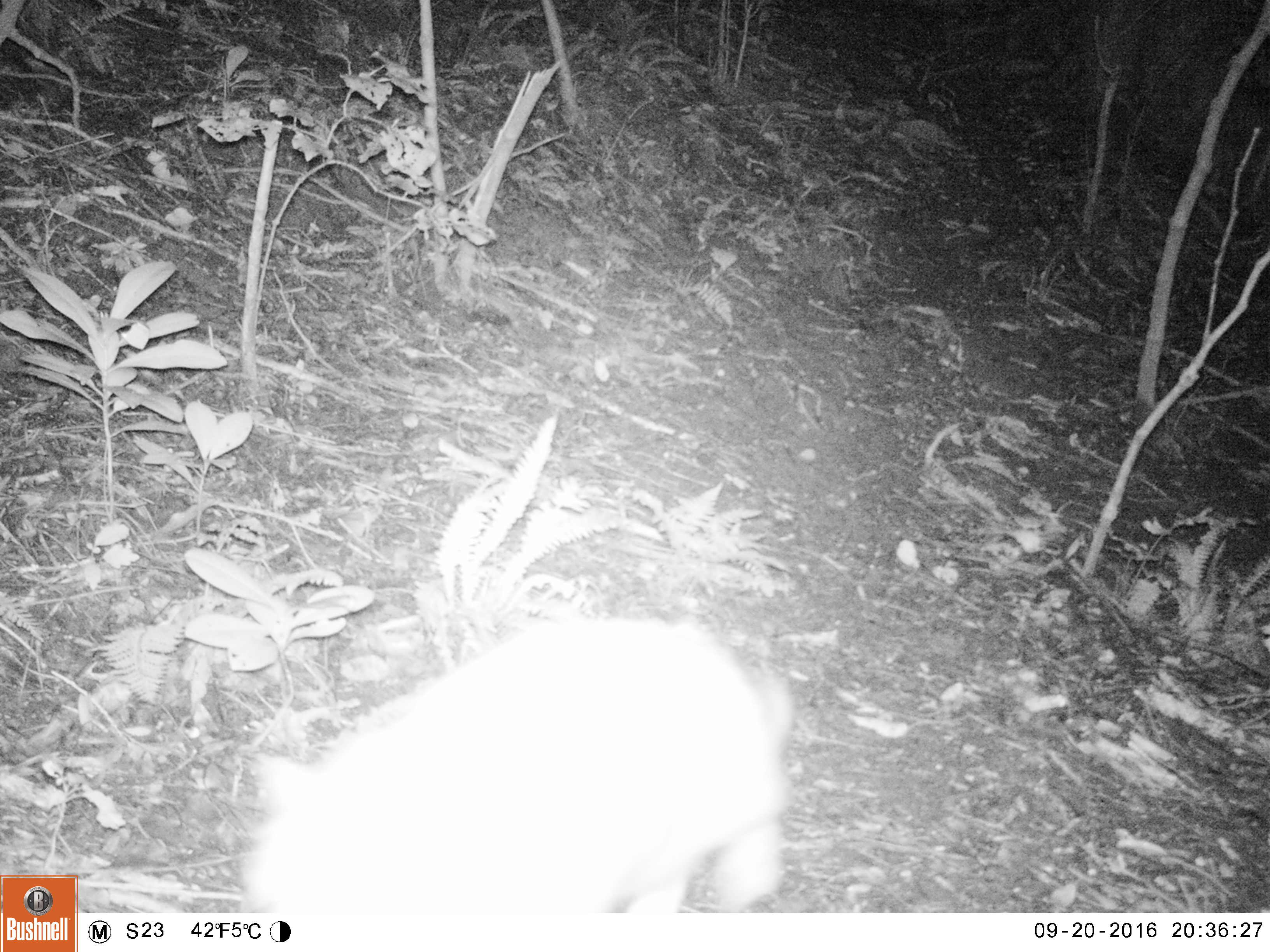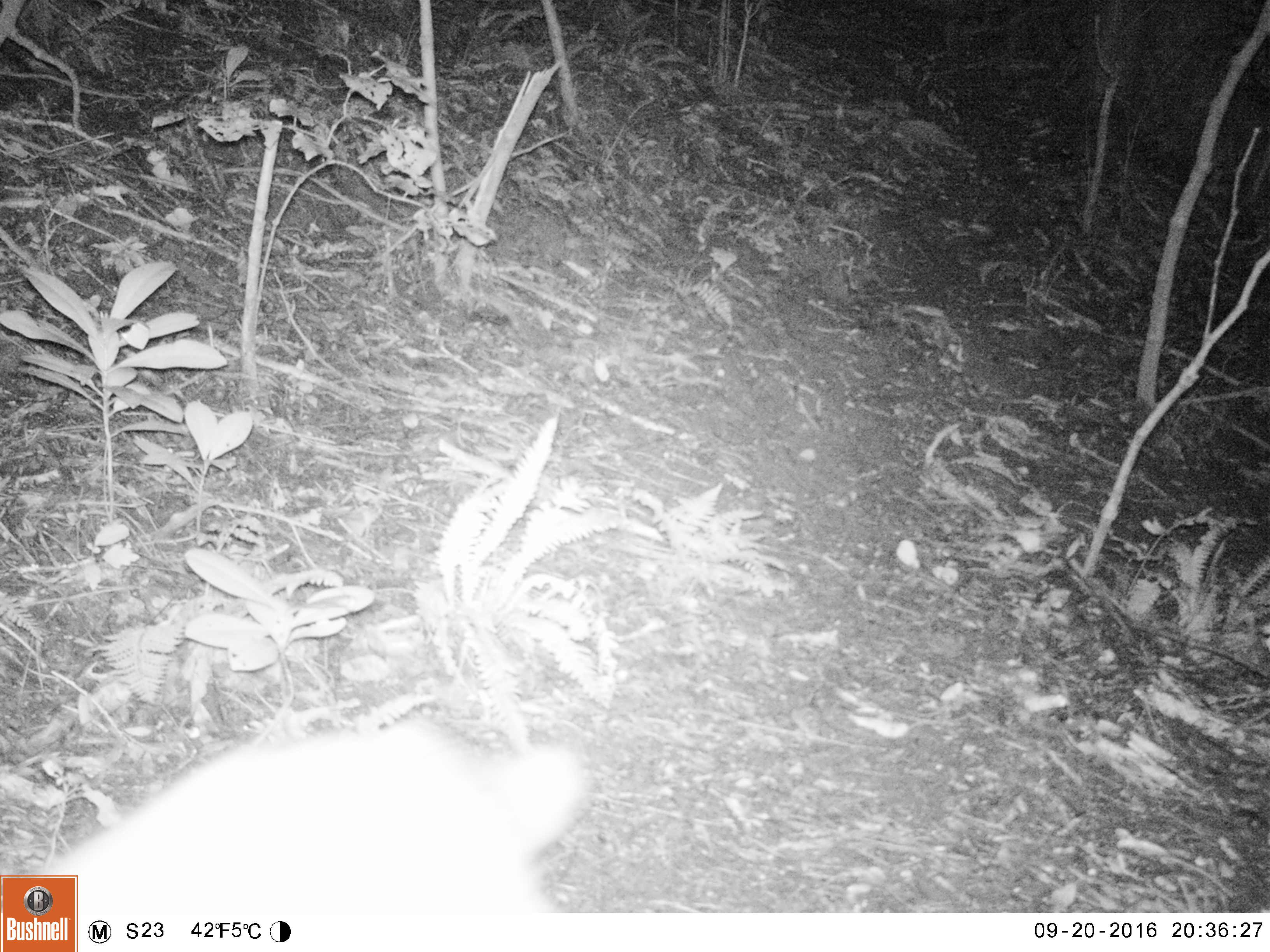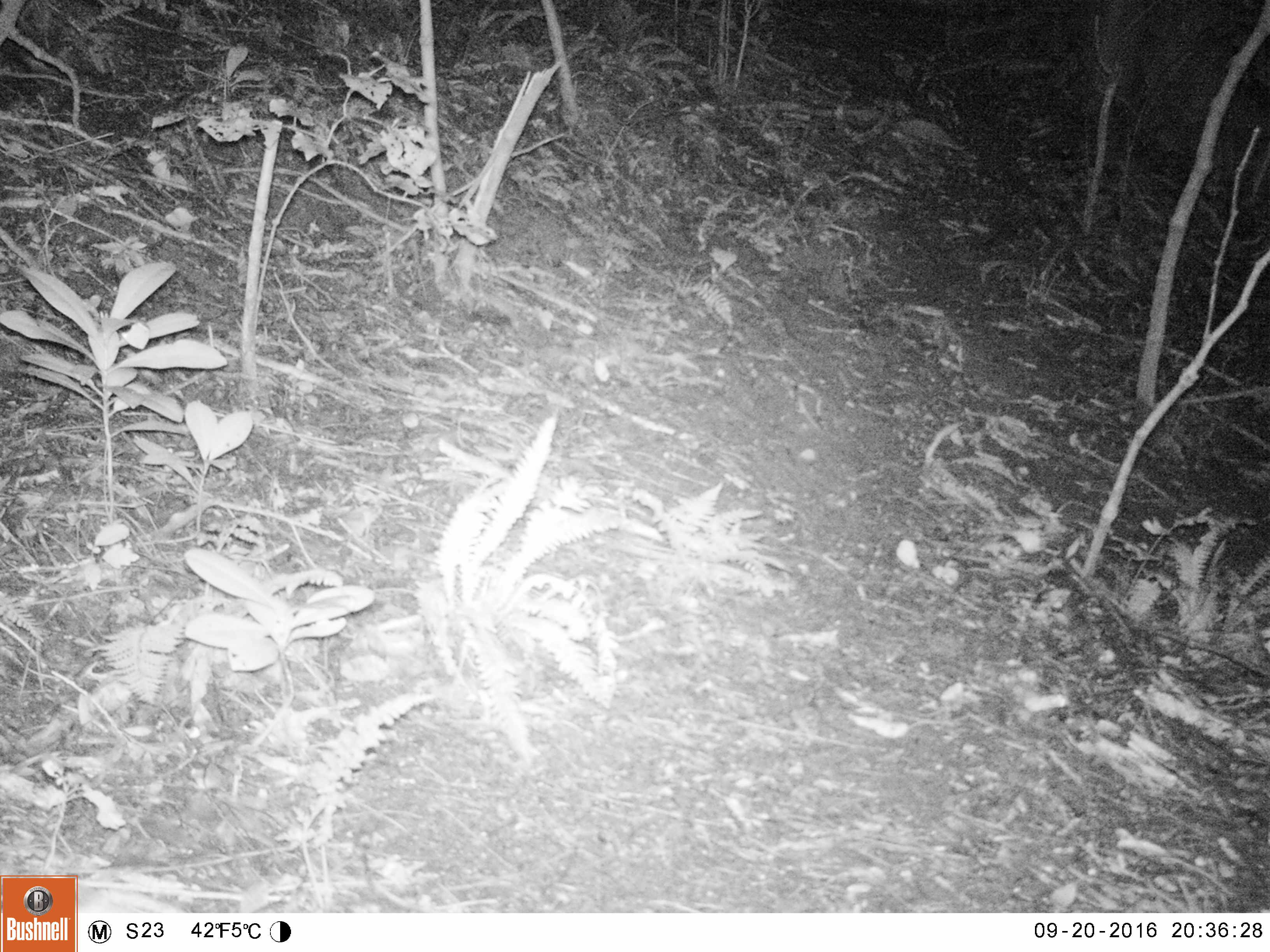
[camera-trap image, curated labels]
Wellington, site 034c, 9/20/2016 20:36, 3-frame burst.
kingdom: Animalia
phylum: Chordata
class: Mammalia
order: Carnivora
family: Felidae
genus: Felis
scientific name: Felis catus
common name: cat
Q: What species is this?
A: Cat (Felis catus).